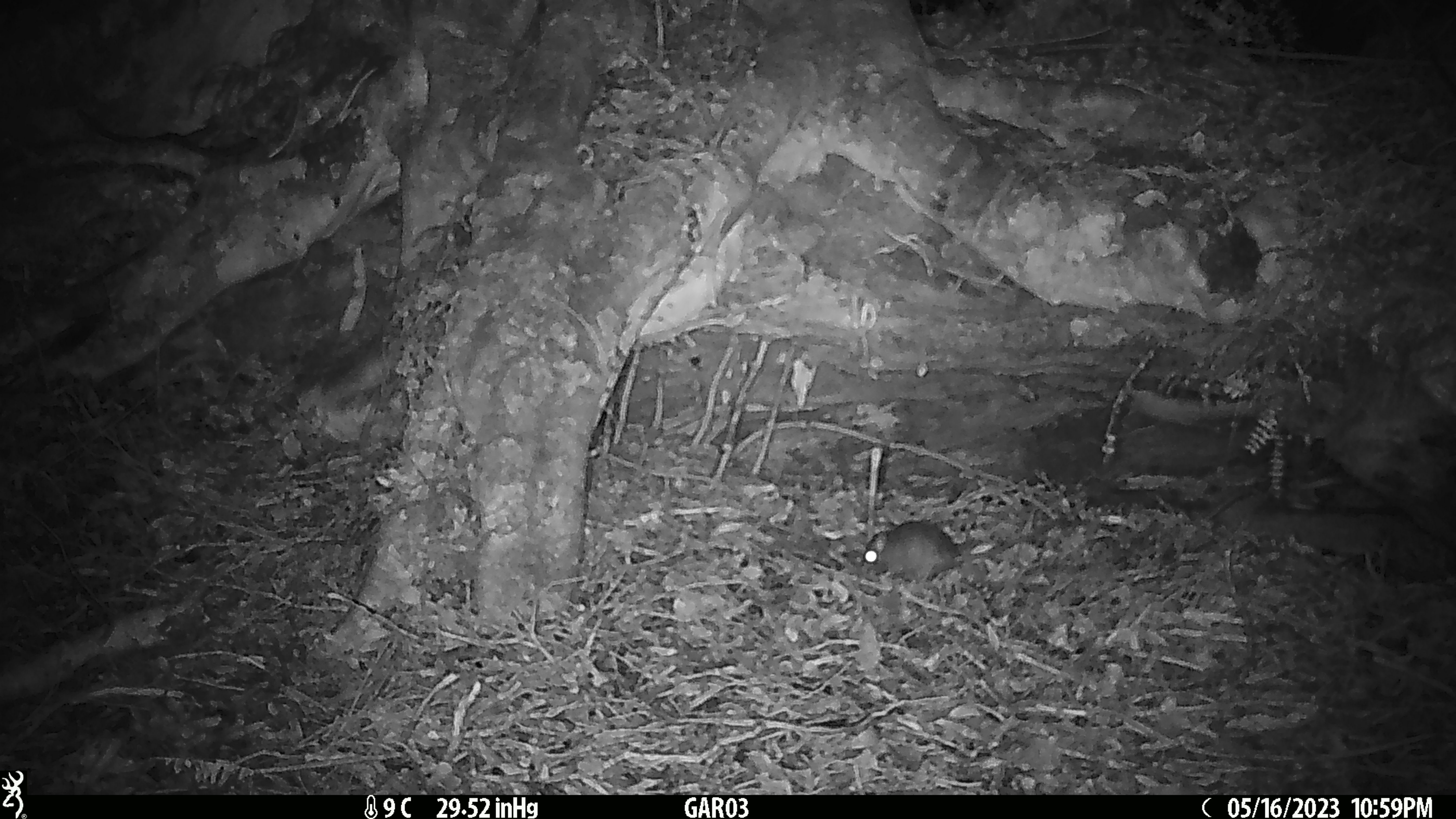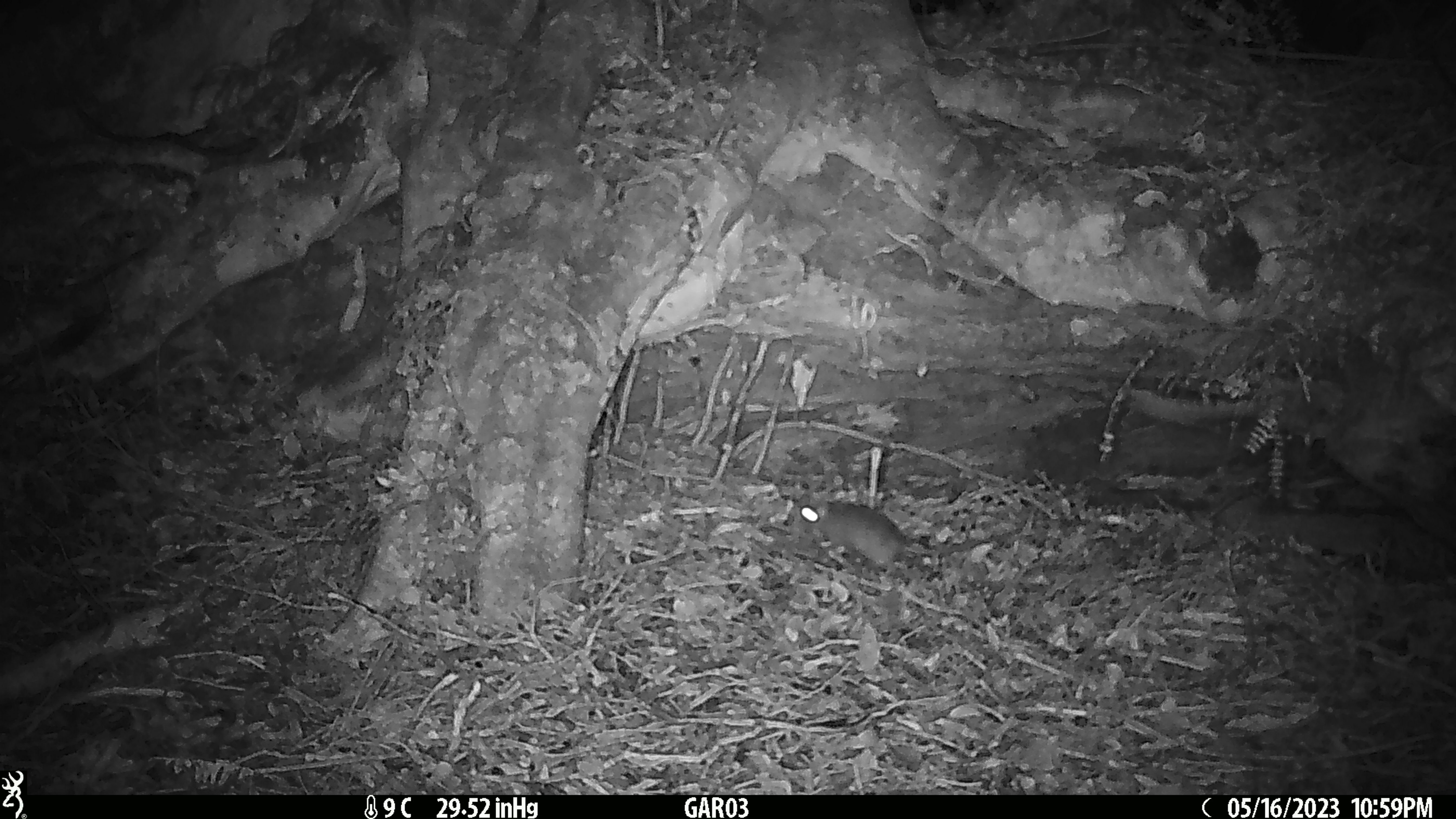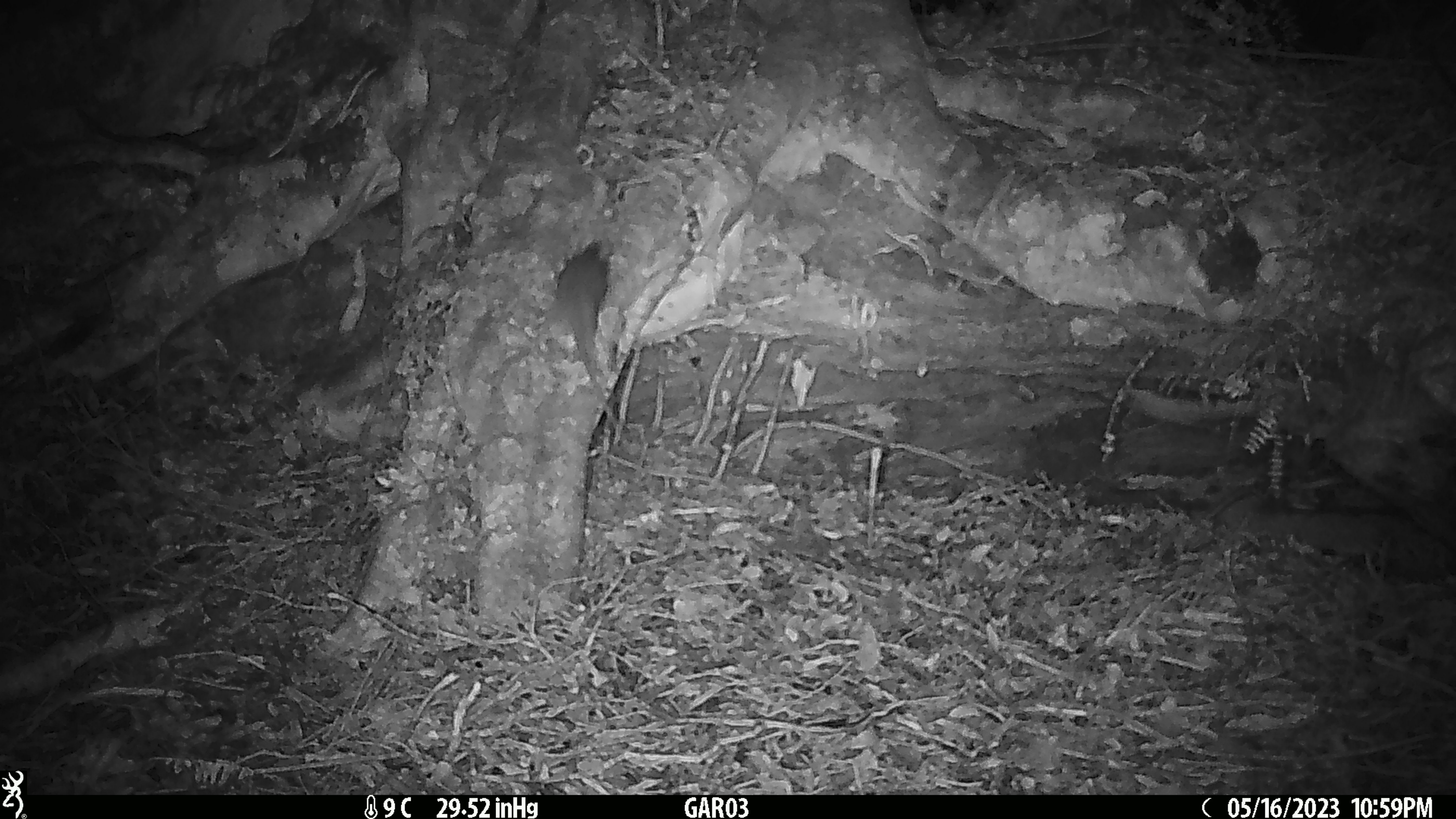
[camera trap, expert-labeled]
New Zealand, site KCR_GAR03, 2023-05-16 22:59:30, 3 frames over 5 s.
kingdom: Animalia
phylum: Chordata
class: Mammalia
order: Rodentia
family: Muridae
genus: Rattus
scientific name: Rattus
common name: rat